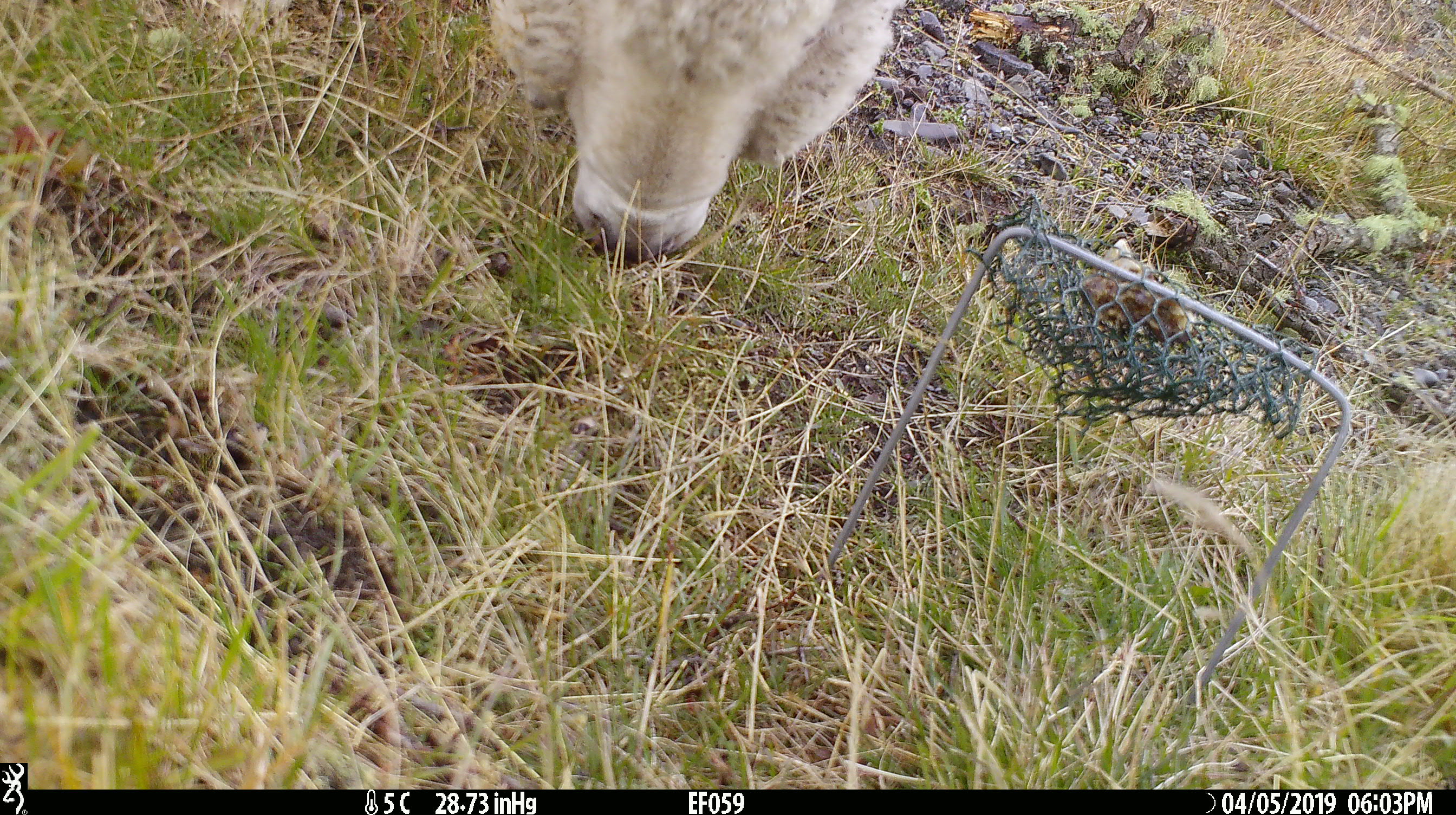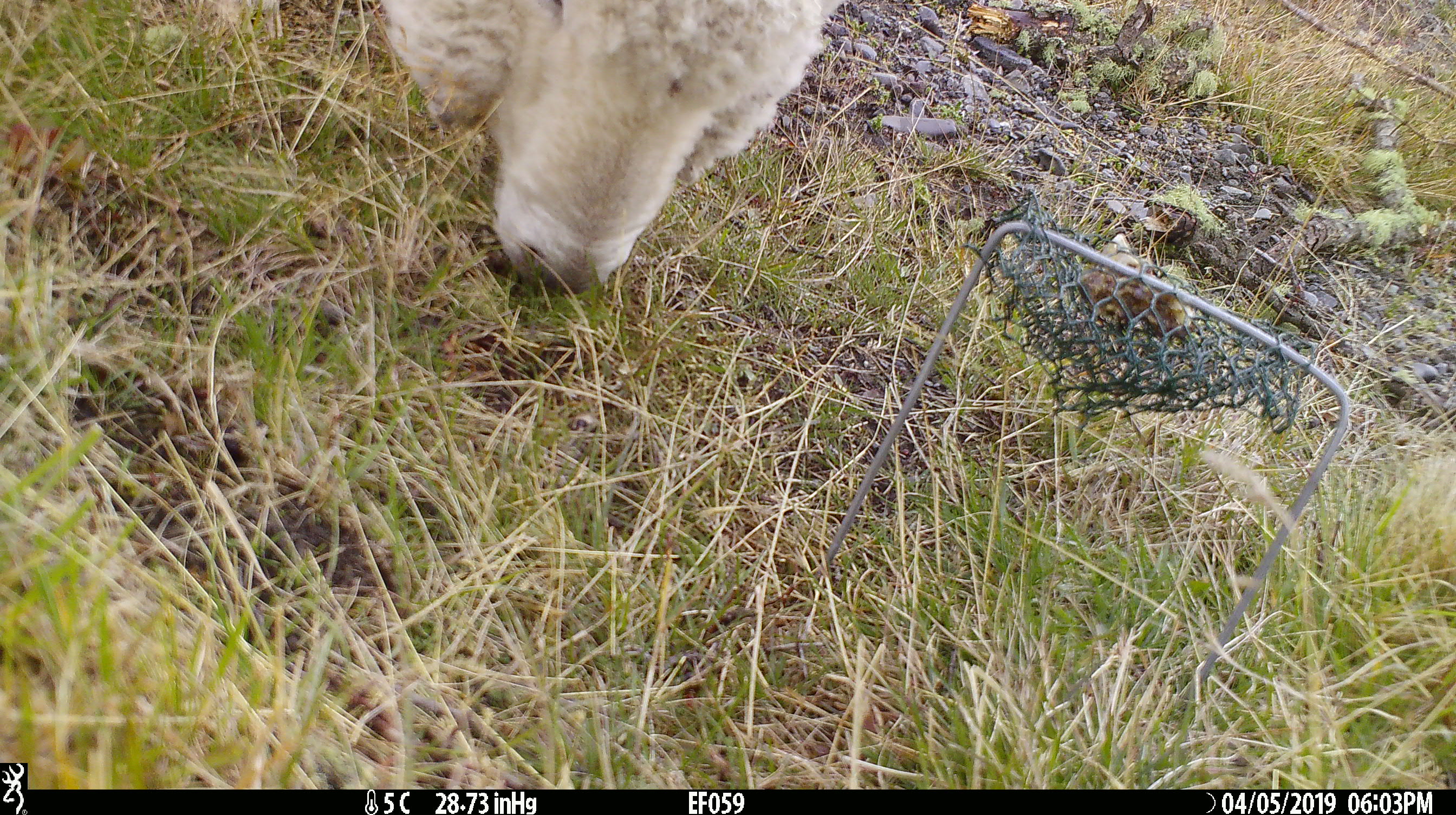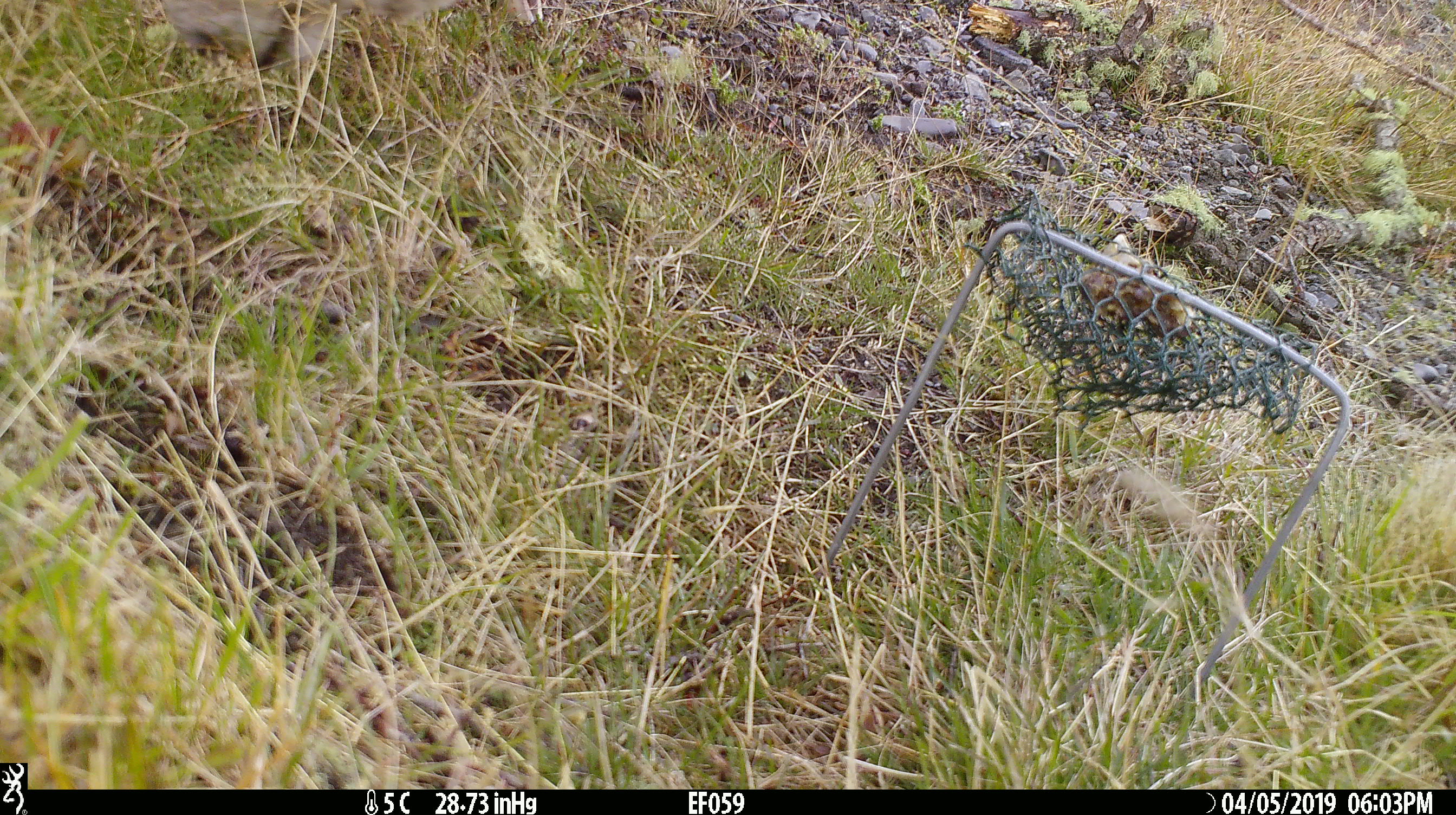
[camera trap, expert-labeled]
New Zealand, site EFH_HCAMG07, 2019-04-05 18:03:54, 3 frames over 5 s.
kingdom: Animalia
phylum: Chordata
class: Mammalia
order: Artiodactyla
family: Bovidae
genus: Ovis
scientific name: Ovis aries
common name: domestic sheep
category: sheep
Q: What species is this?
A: Sheep (domestic sheep) (Ovis aries).